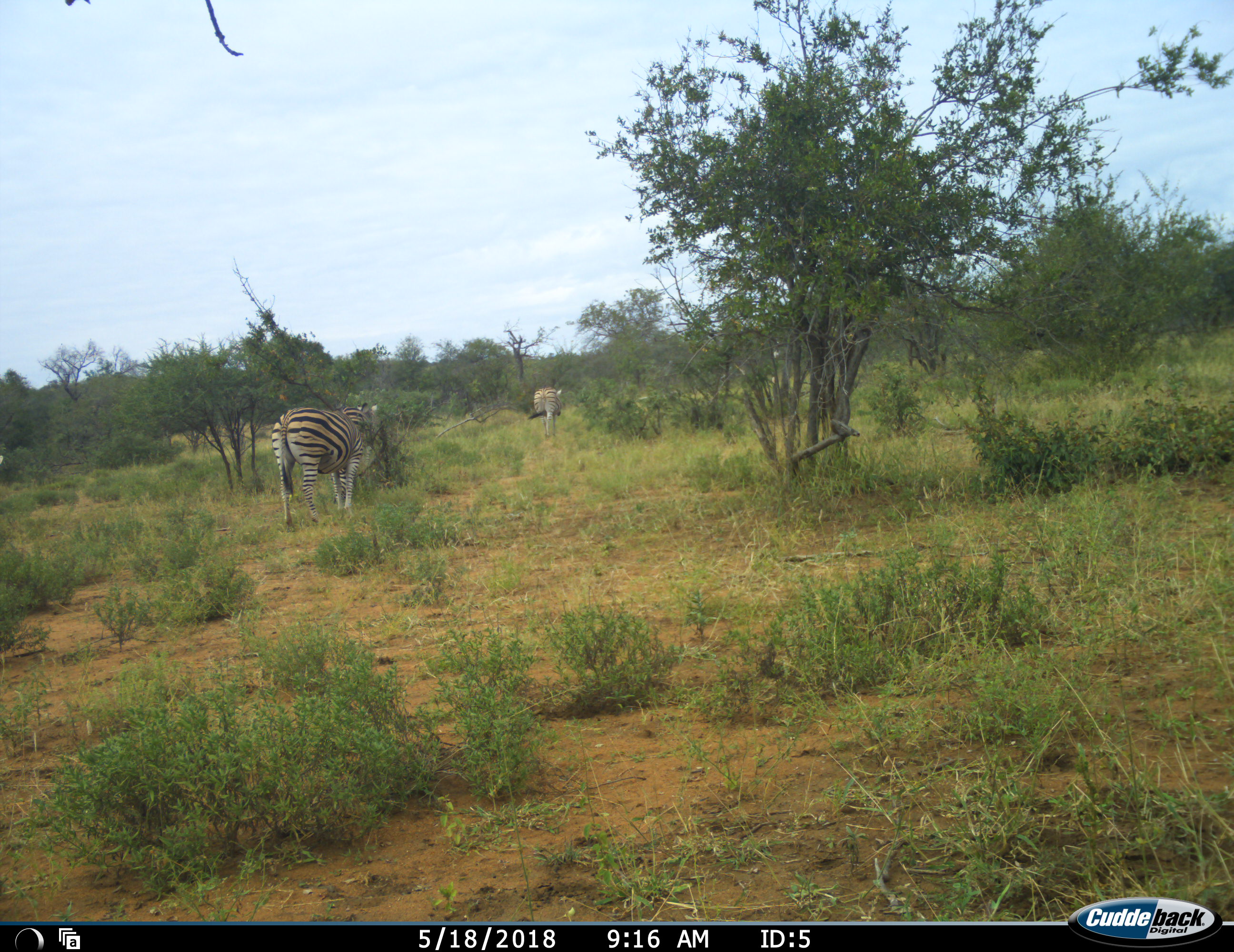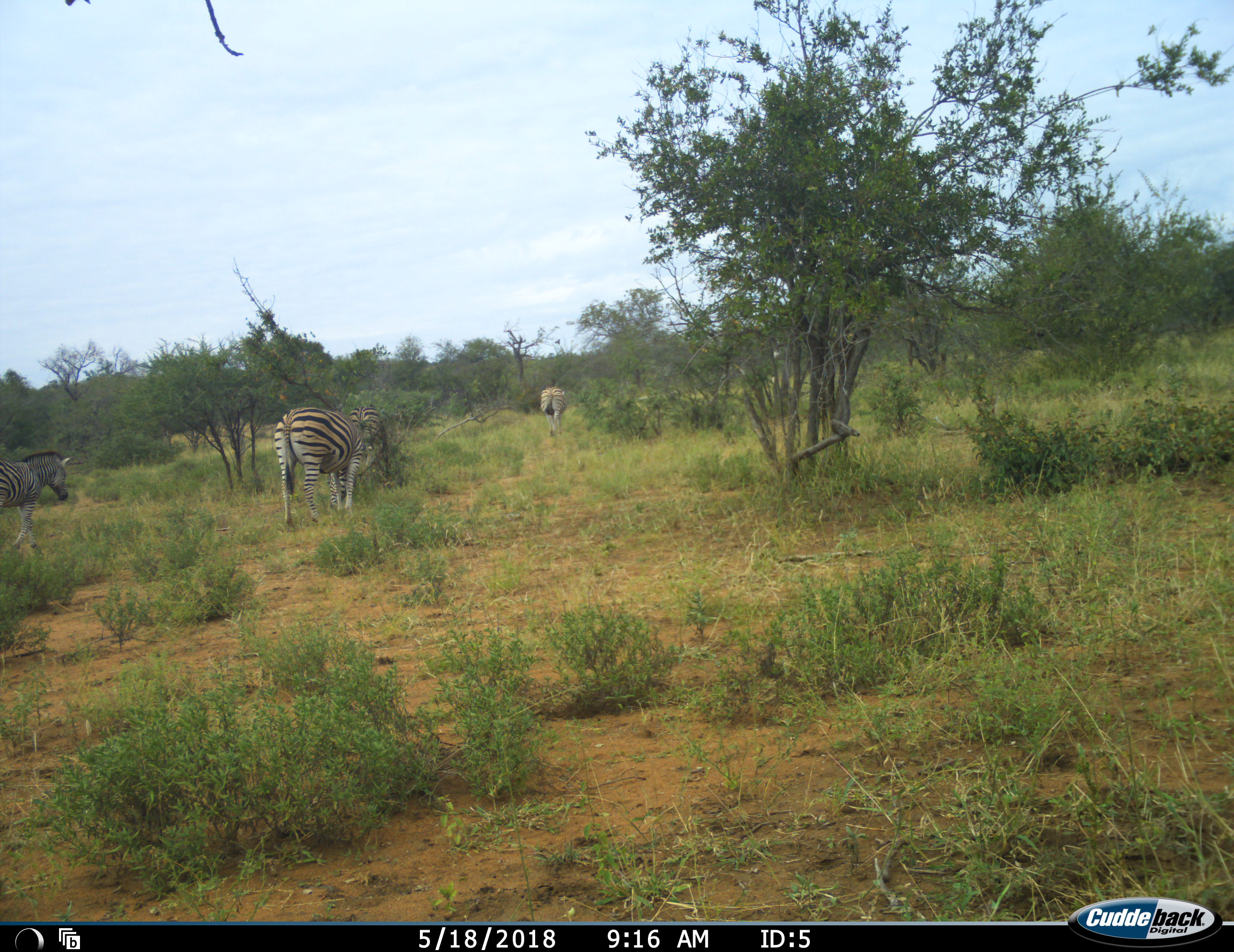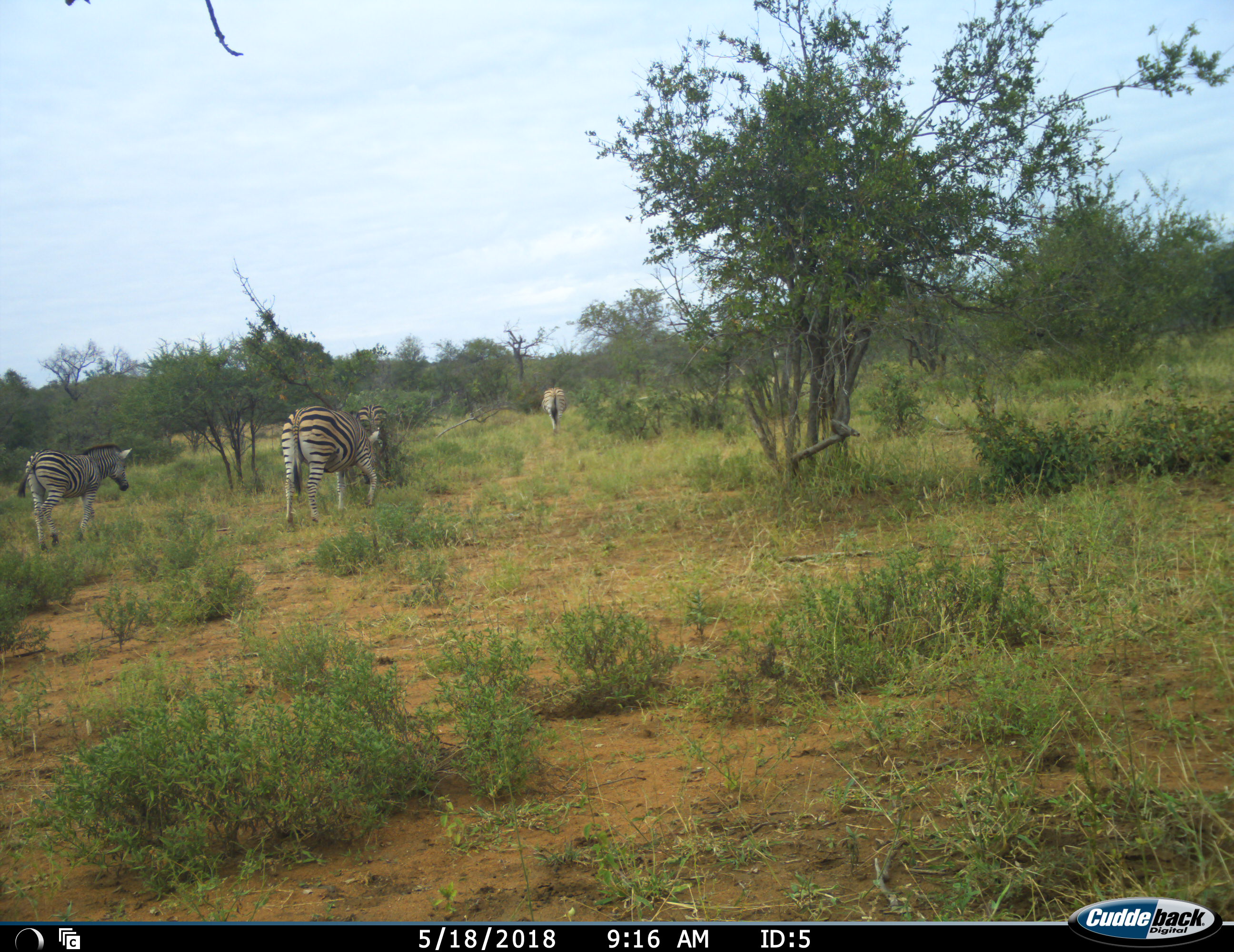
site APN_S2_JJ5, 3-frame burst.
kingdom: Animalia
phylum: Chordata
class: Mammalia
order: Perissodactyla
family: Equidae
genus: Equus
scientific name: Equus quagga burchellii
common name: burchell's zebra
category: zebraburchells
Zebraburchells (burchell's zebra) (Equus quagga burchellii), count 3. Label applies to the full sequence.